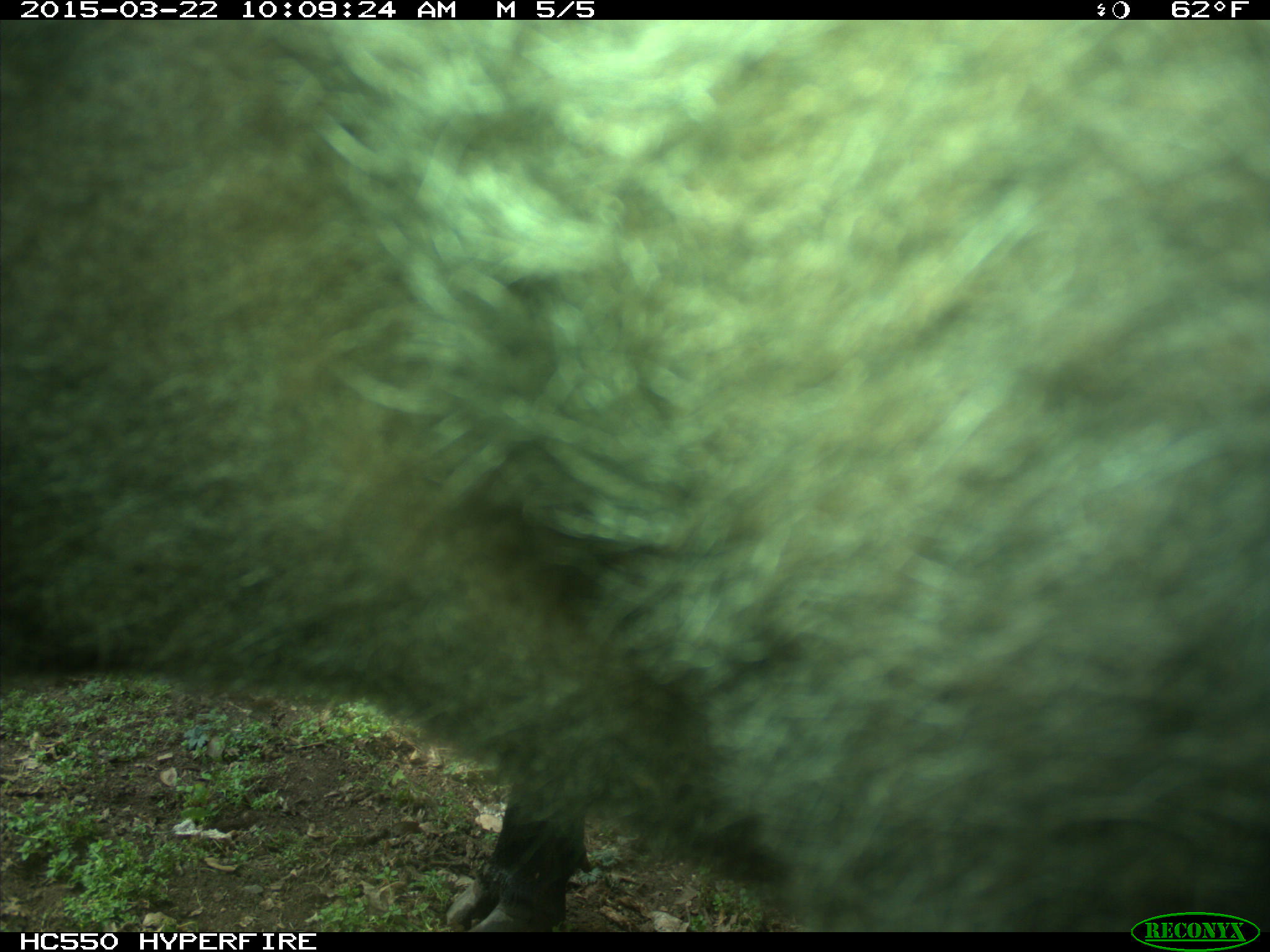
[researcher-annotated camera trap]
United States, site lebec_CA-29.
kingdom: Animalia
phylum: Chordata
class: Mammalia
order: Artiodactyla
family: Bovidae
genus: Bos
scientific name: Bos taurus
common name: domestic cow